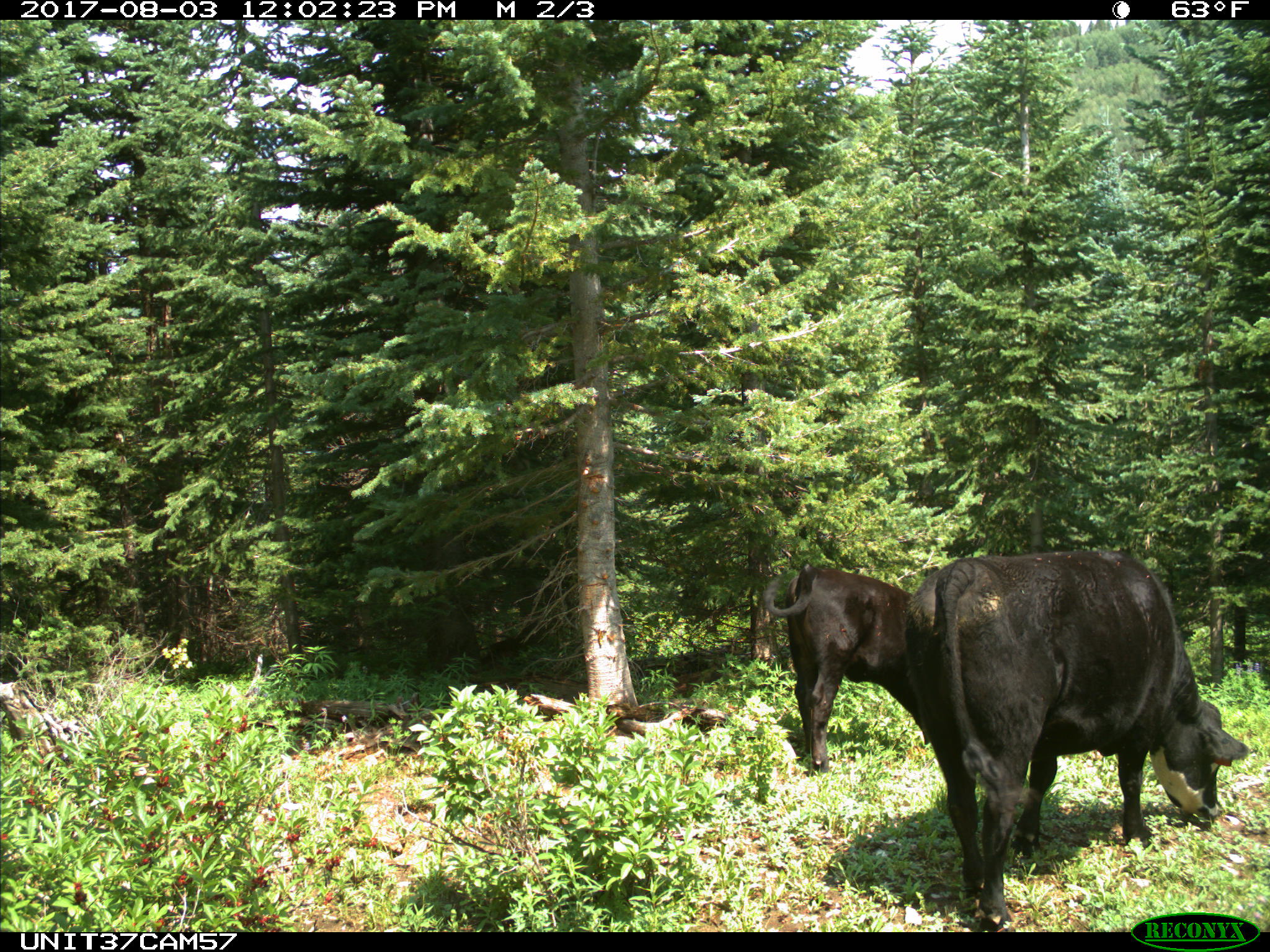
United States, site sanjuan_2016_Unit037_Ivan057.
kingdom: Animalia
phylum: Chordata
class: Mammalia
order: Artiodactyla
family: Bovidae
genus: Bos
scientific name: Bos taurus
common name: domestic cow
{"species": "Bos taurus (domestic cow)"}